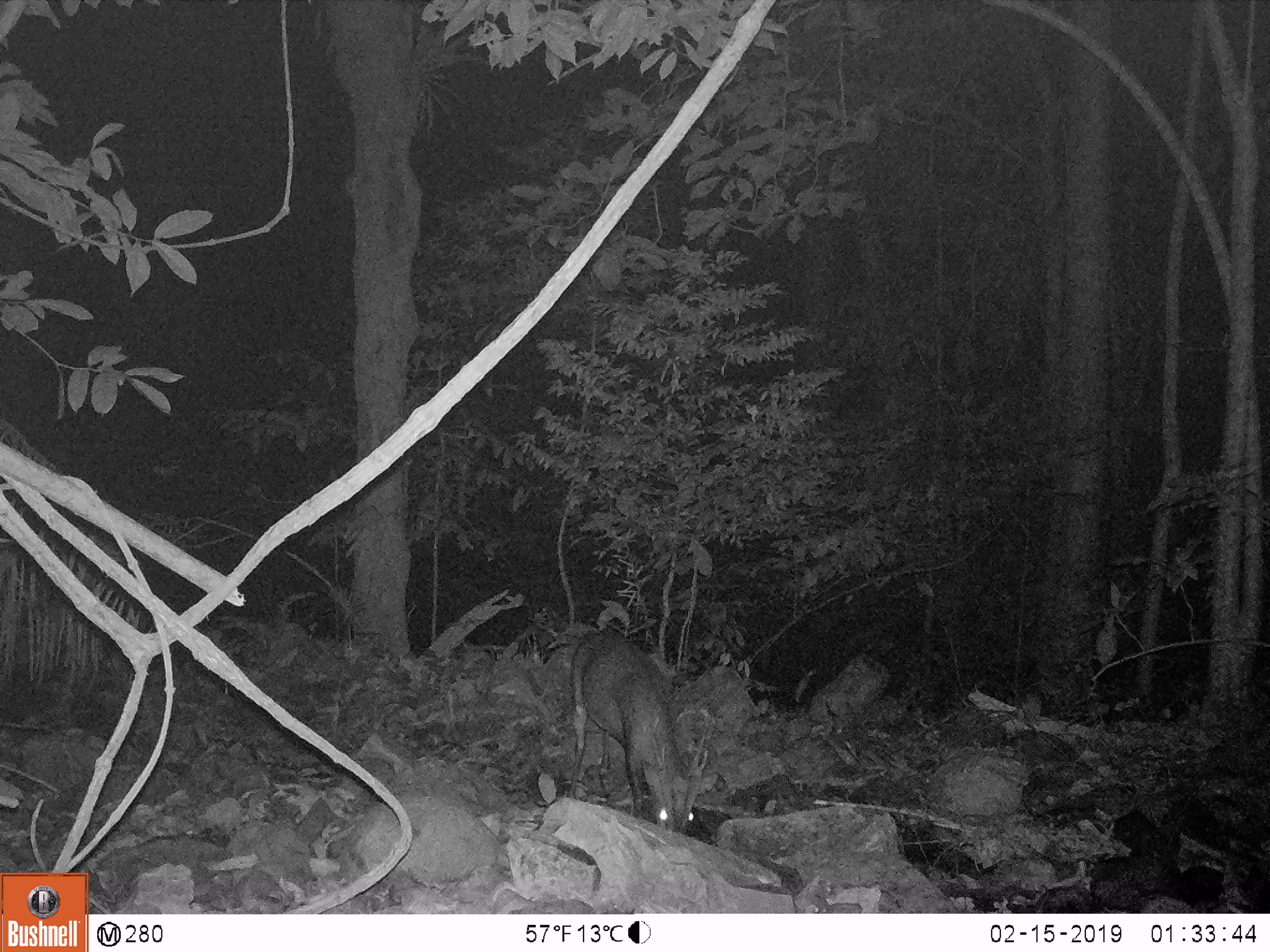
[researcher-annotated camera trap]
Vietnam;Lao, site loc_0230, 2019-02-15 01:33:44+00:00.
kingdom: Animalia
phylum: Chordata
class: Mammalia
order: Artiodactyla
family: Cervidae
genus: Muntiacus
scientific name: Muntiacus vuquangensis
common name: large-antlered muntjac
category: large antlered muntjac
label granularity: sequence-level